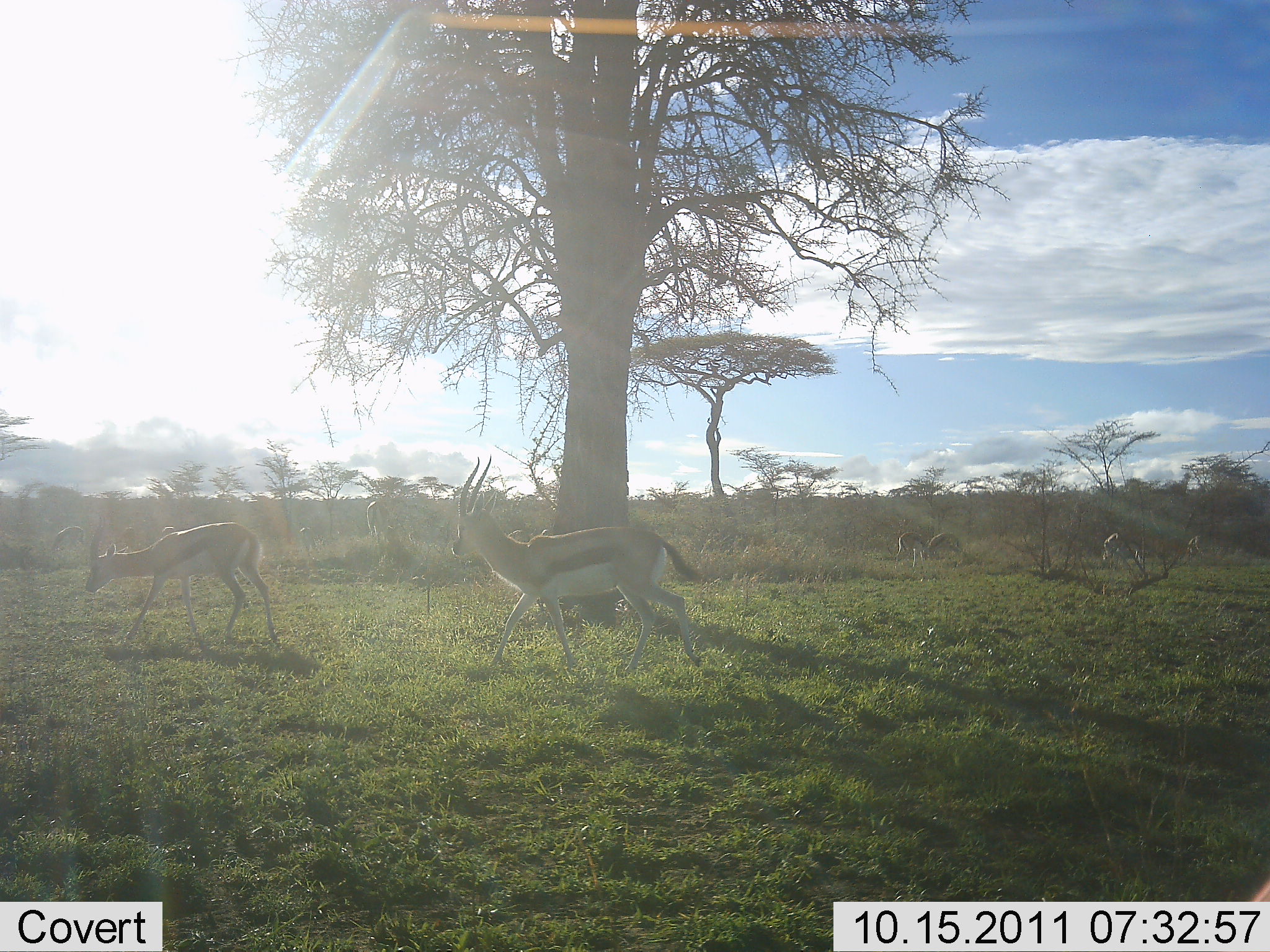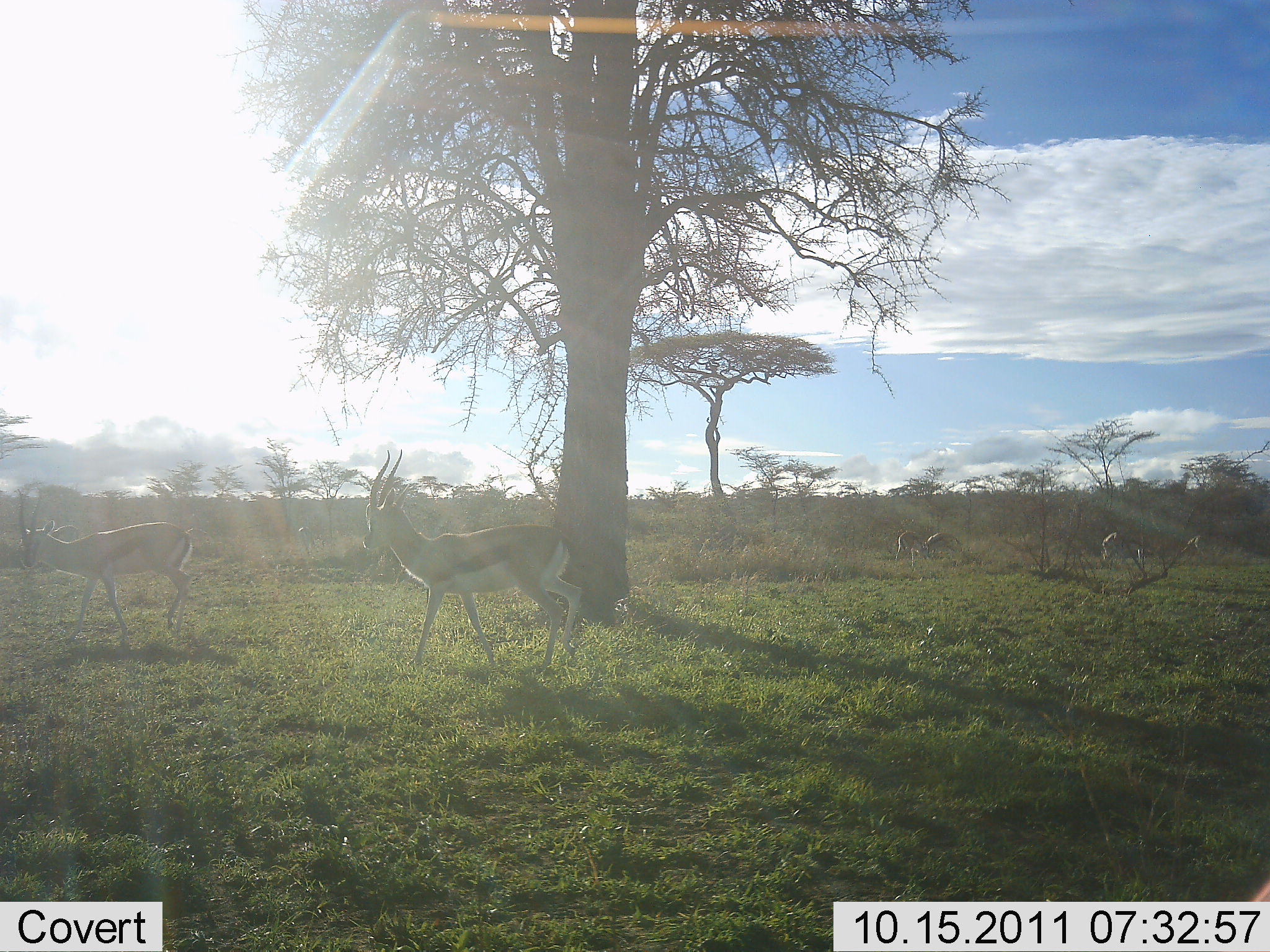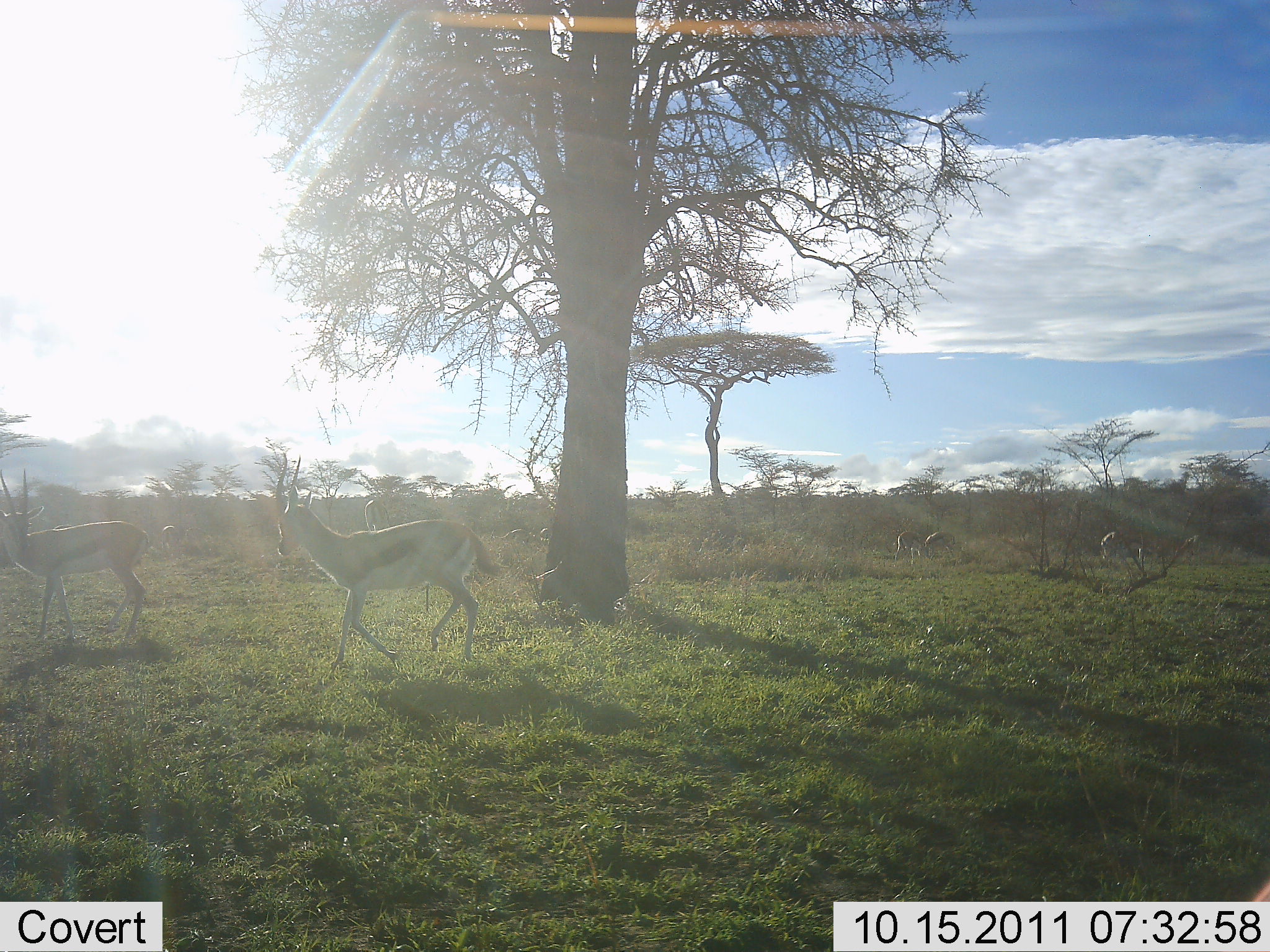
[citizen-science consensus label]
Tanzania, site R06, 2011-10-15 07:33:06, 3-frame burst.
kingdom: Animalia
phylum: Chordata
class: Mammalia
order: Artiodactyla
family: Bovidae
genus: Eudorcas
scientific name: Eudorcas thomsonii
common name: thomson's gazelle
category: gazellethomsons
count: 4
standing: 14%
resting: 0%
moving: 100%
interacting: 0%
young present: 0%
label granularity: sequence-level